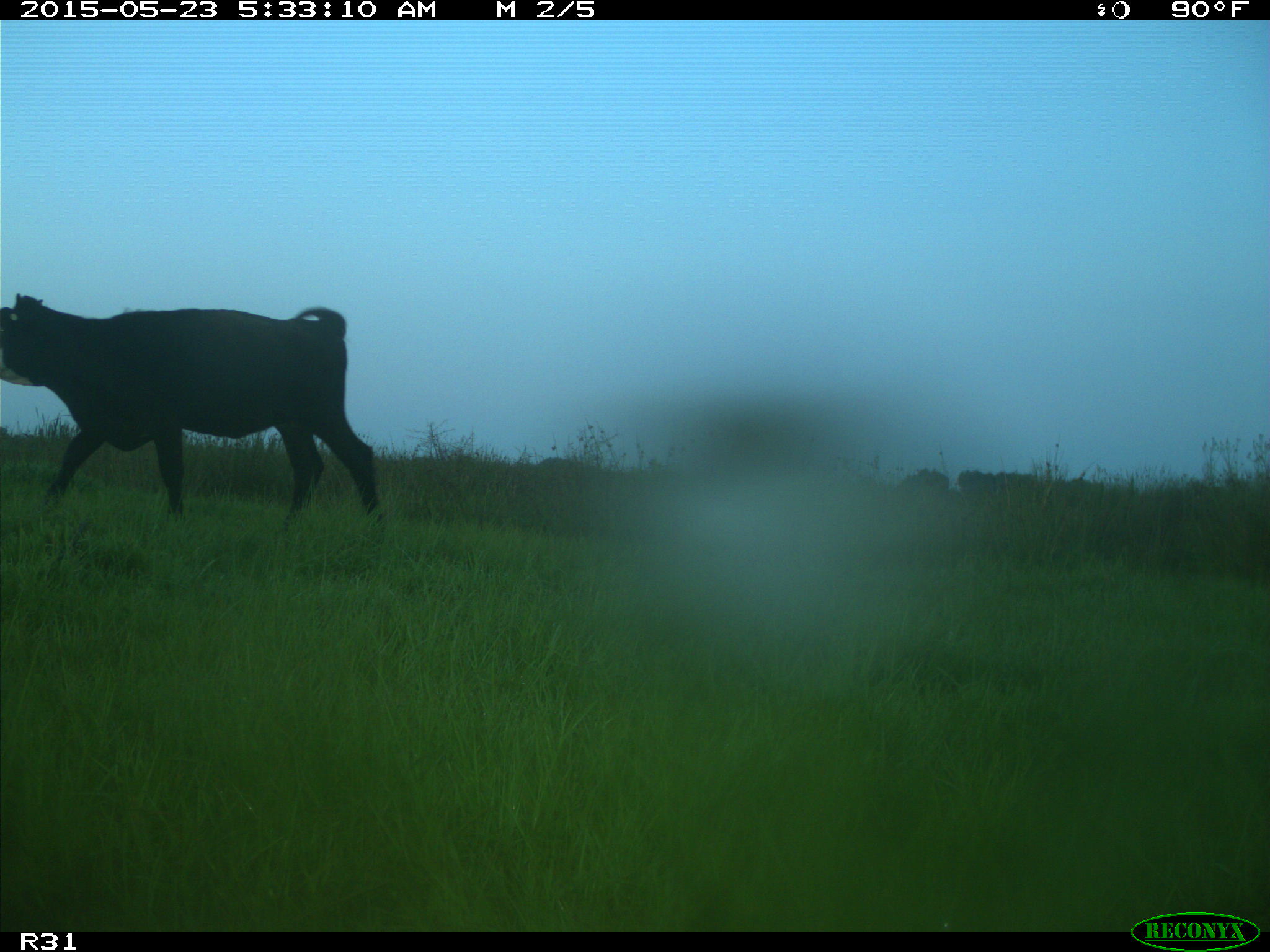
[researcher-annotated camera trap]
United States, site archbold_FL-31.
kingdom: Animalia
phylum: Chordata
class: Mammalia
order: Artiodactyla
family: Bovidae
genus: Bos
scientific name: Bos taurus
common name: domestic cow